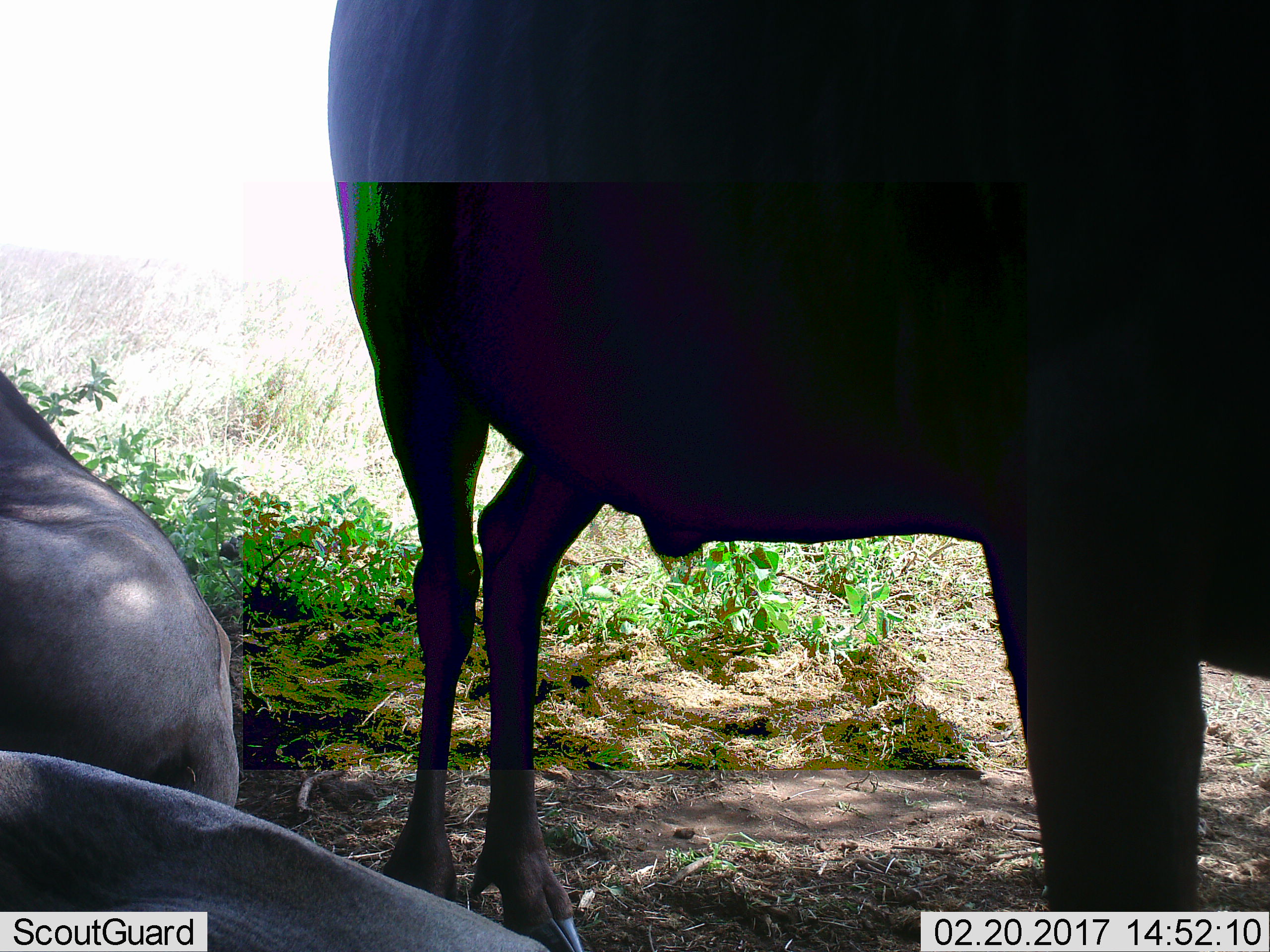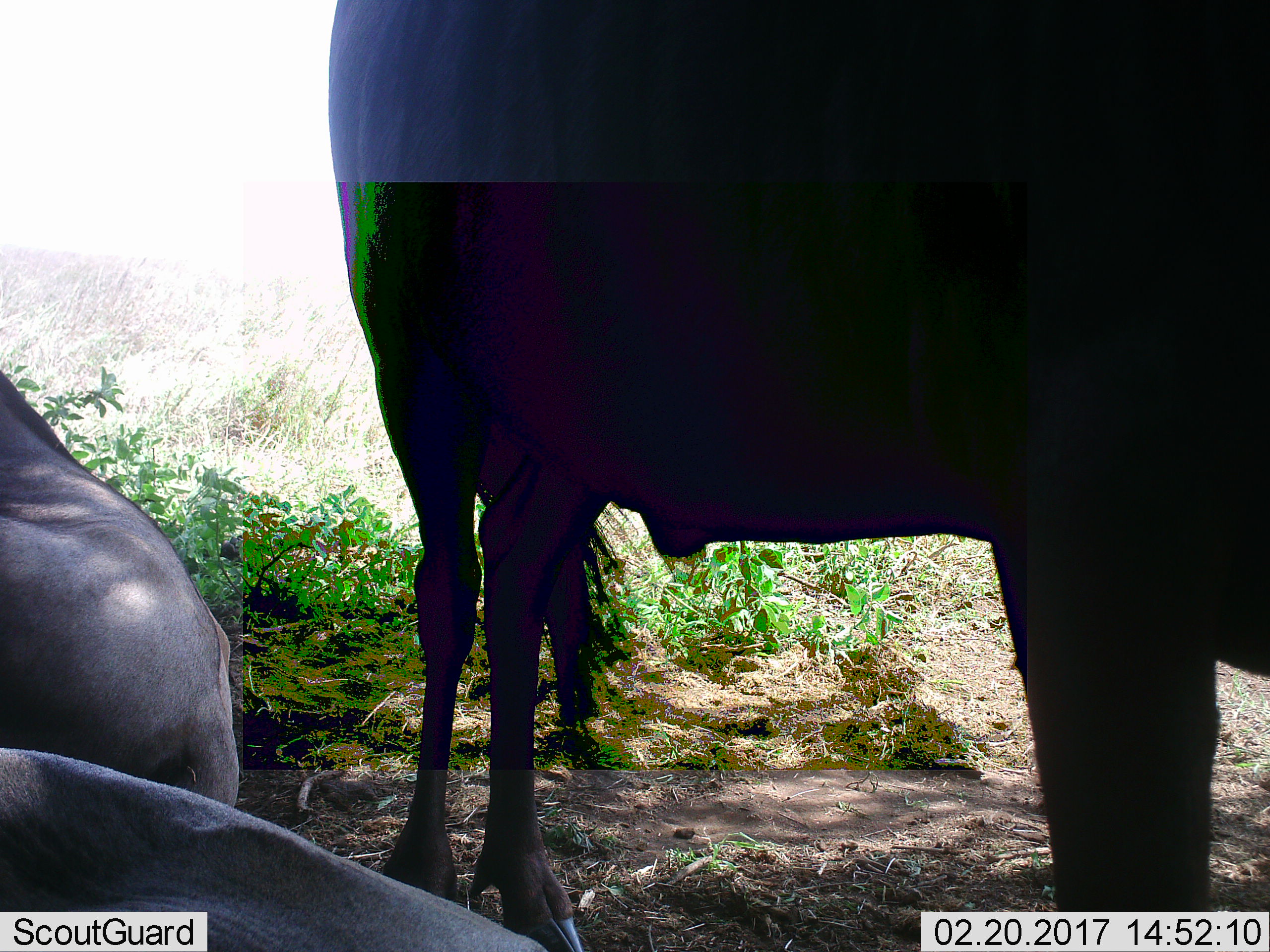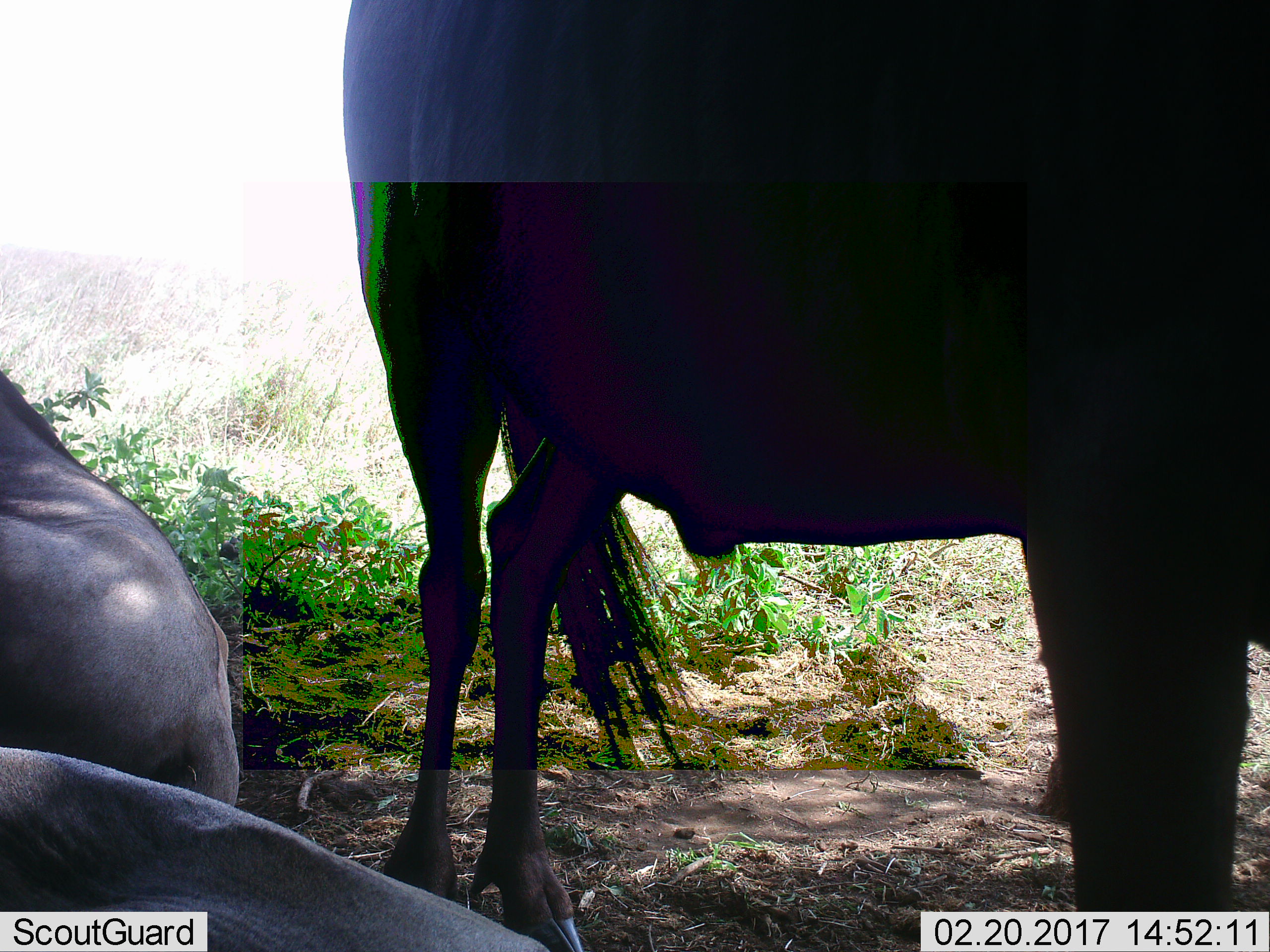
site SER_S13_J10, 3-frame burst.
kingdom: Animalia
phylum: Chordata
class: Mammalia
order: Artiodactyla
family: Bovidae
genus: Connochaetes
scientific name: Connochaetes taurinus taurinus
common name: blue wildebeest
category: wildebeestblue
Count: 3.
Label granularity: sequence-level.